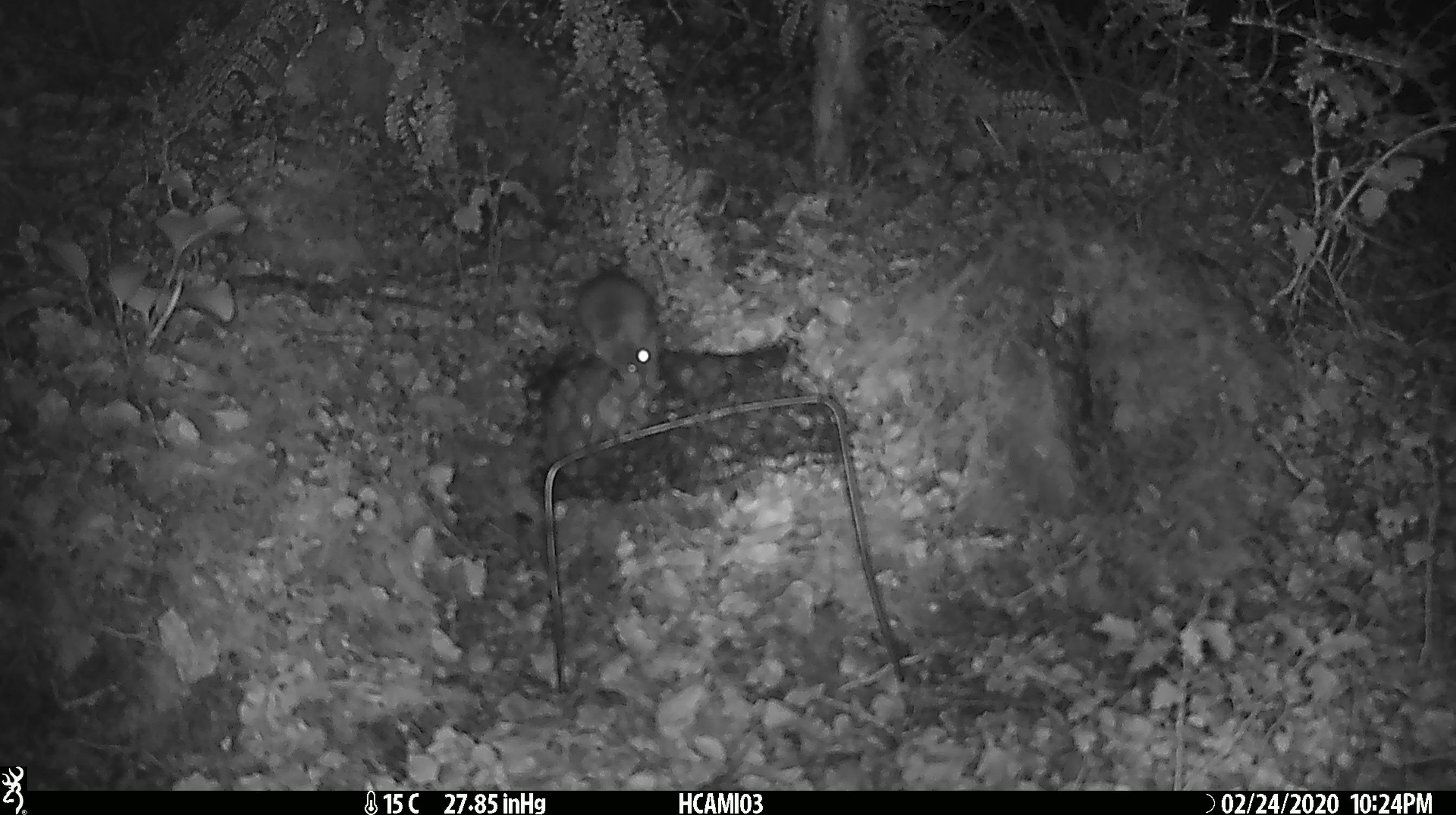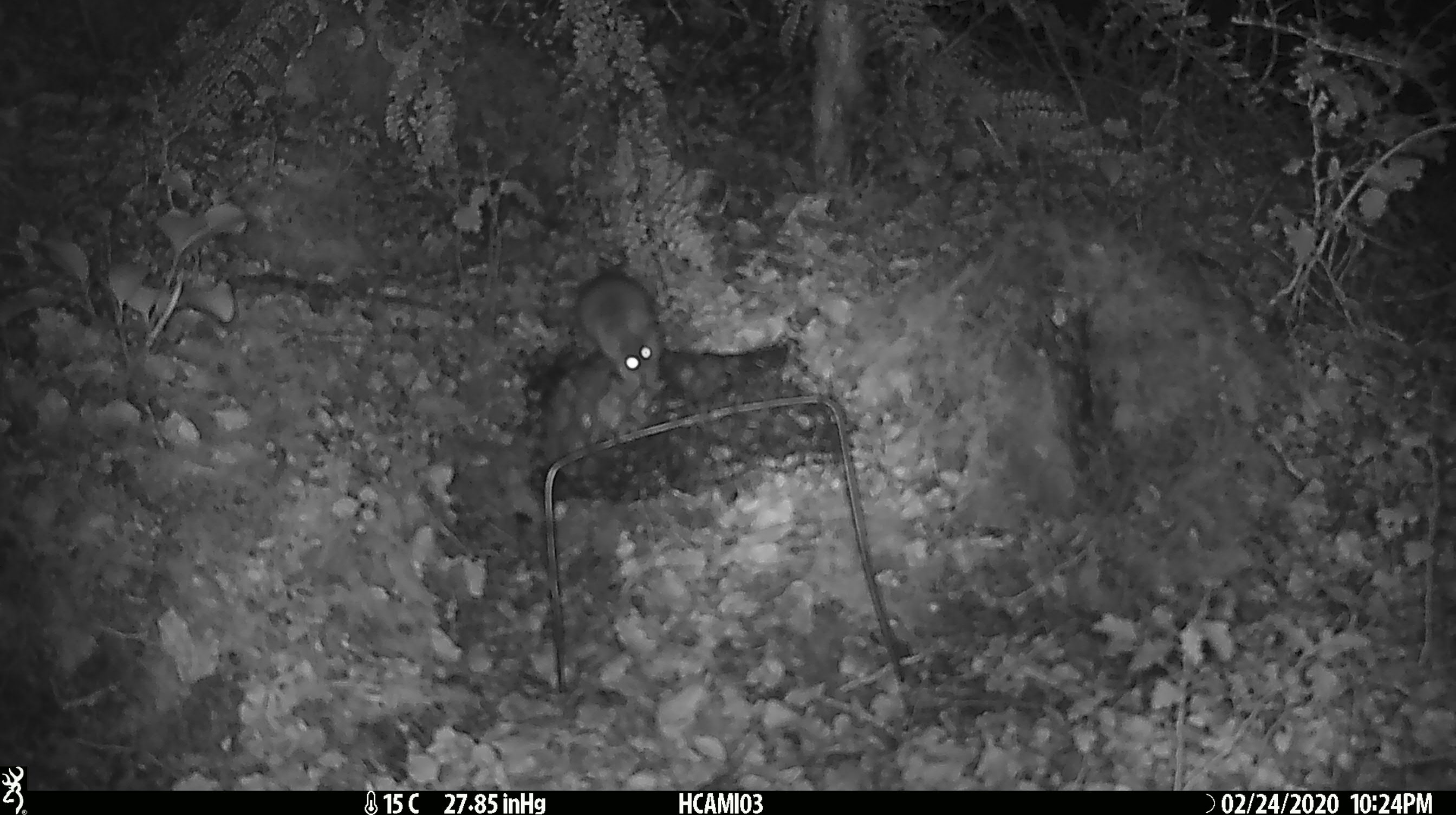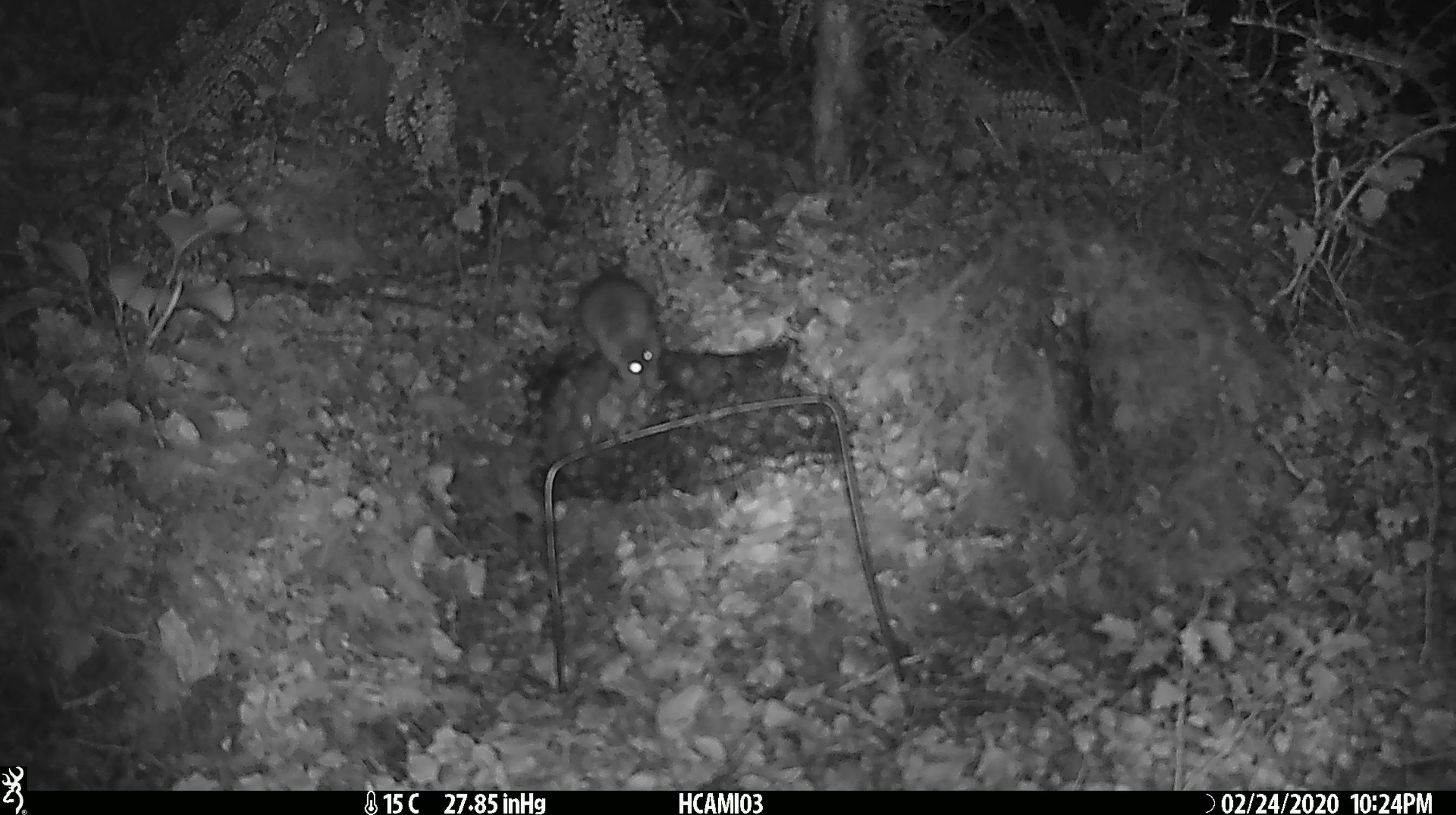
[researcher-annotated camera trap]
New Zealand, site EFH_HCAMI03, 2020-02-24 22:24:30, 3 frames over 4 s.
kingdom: Animalia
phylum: Chordata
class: Mammalia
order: Rodentia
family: Muridae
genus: Mus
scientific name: Mus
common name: mouse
Mouse (Mus).